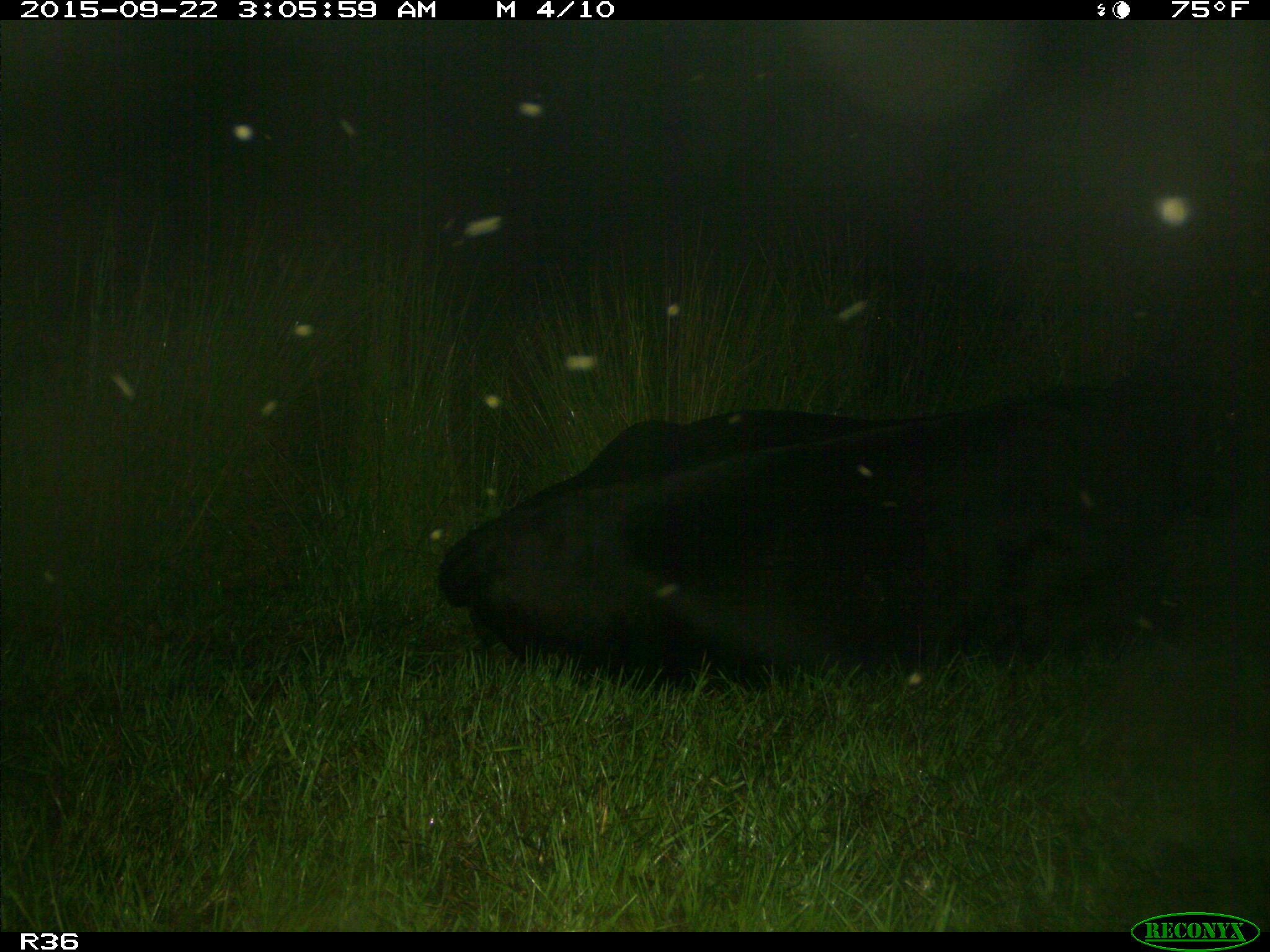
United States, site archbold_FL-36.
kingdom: Animalia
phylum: Chordata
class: Mammalia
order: Artiodactyla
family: Bovidae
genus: Bos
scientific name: Bos taurus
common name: domestic cow